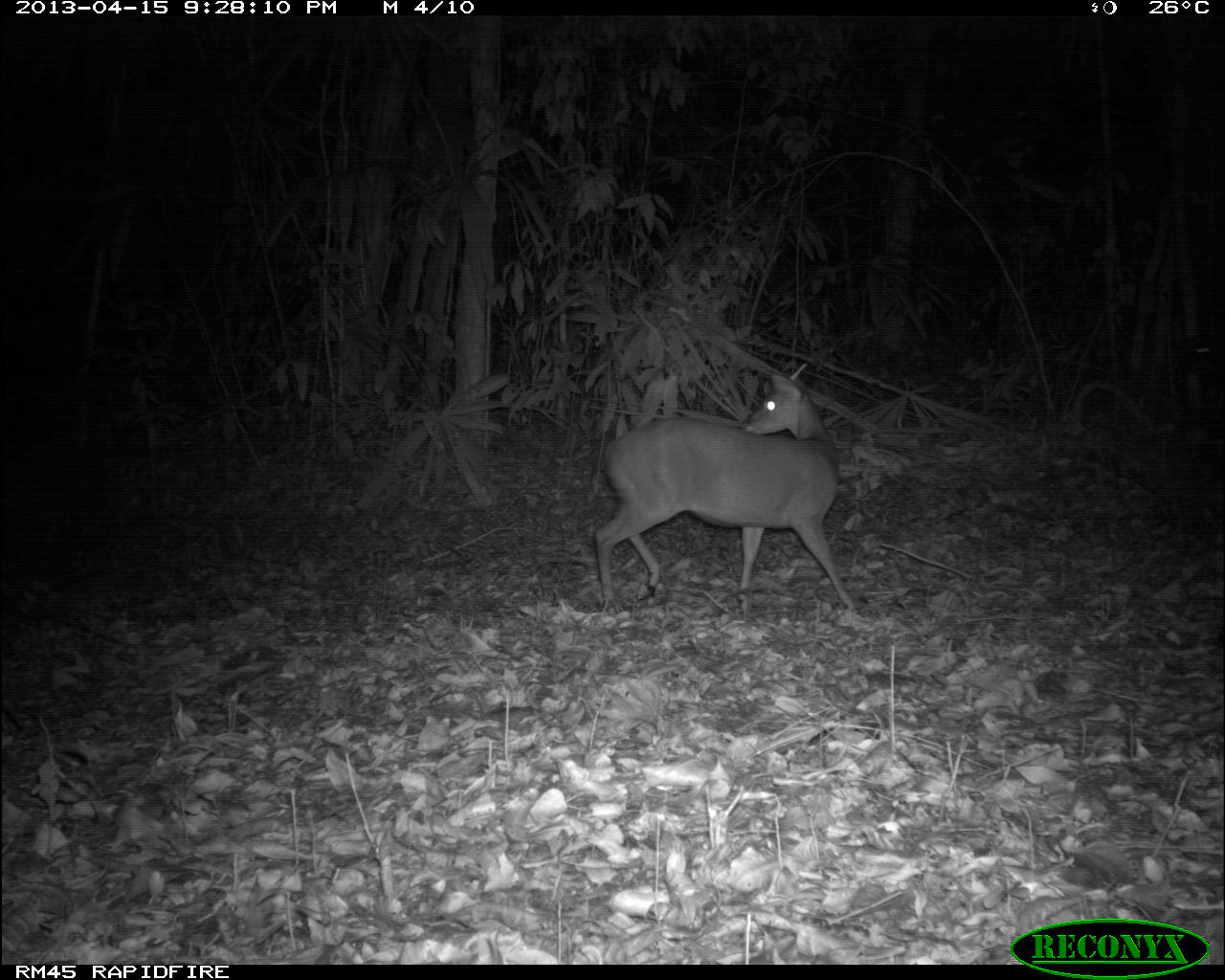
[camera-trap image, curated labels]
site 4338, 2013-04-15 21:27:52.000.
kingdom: Animalia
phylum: Chordata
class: Mammalia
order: Artiodactyla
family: Cervidae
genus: Mazama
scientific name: Mazama temama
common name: central american red brocket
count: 1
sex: male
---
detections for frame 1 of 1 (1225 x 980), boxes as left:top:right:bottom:
mazama temama: 594:372:855:611